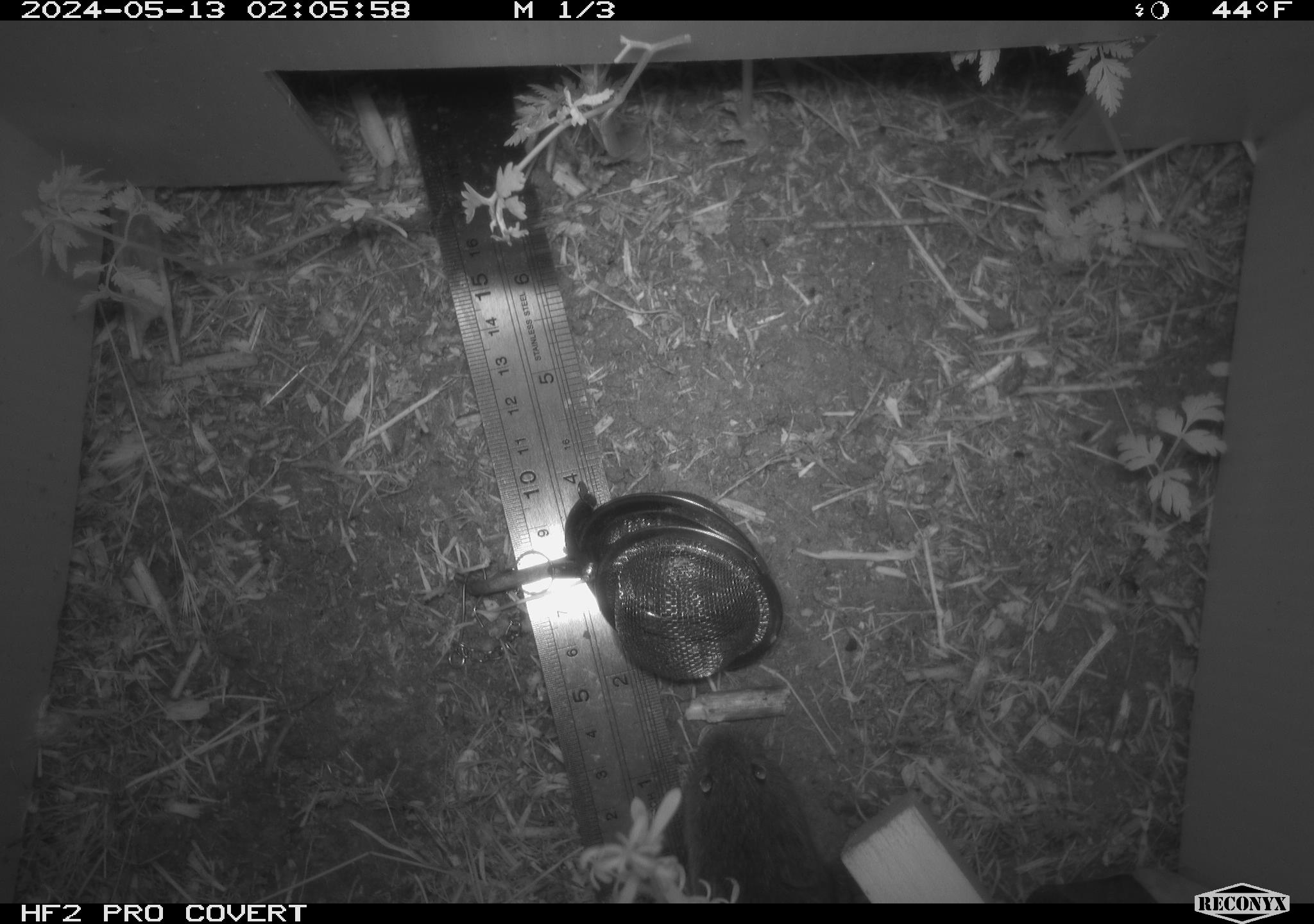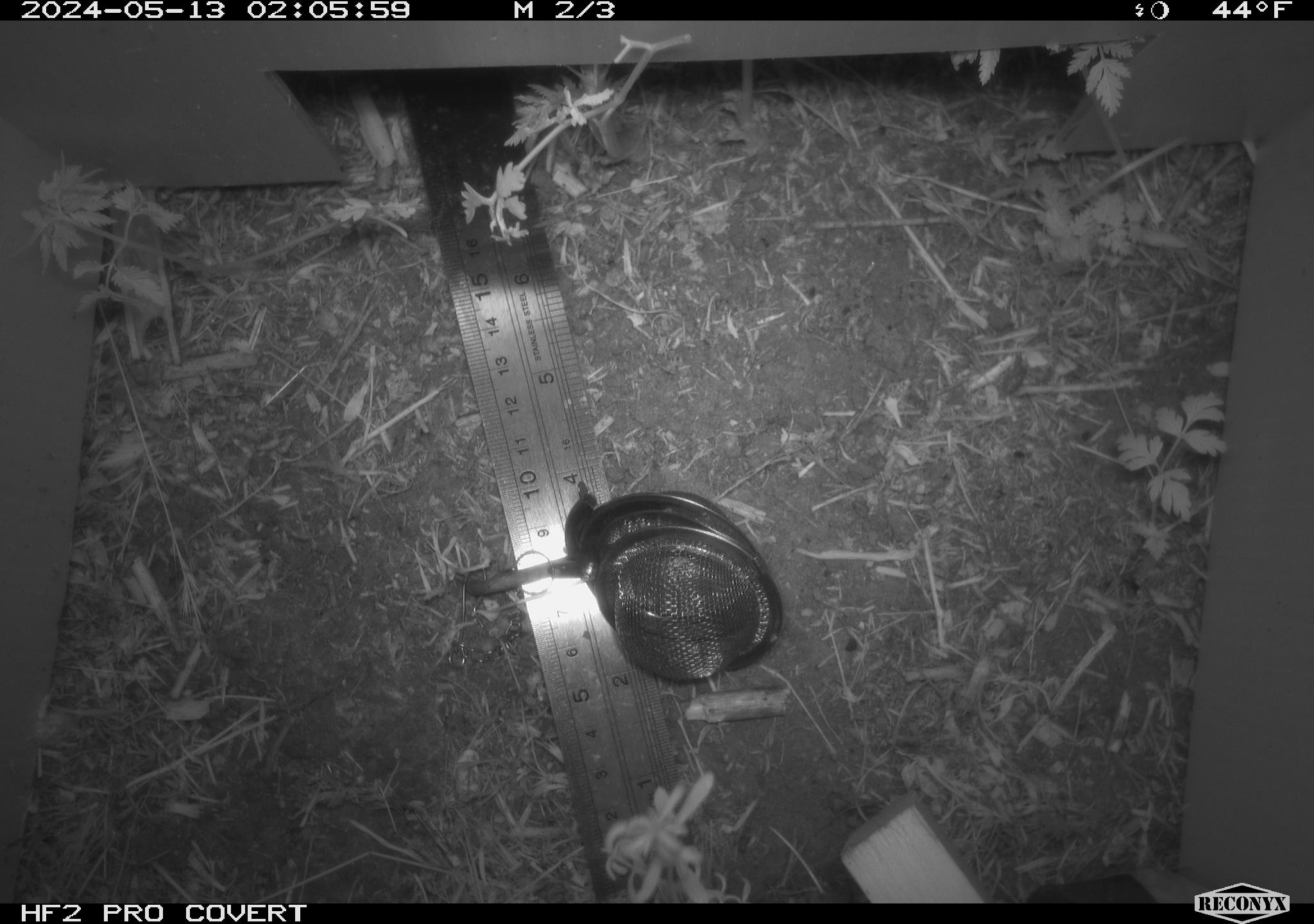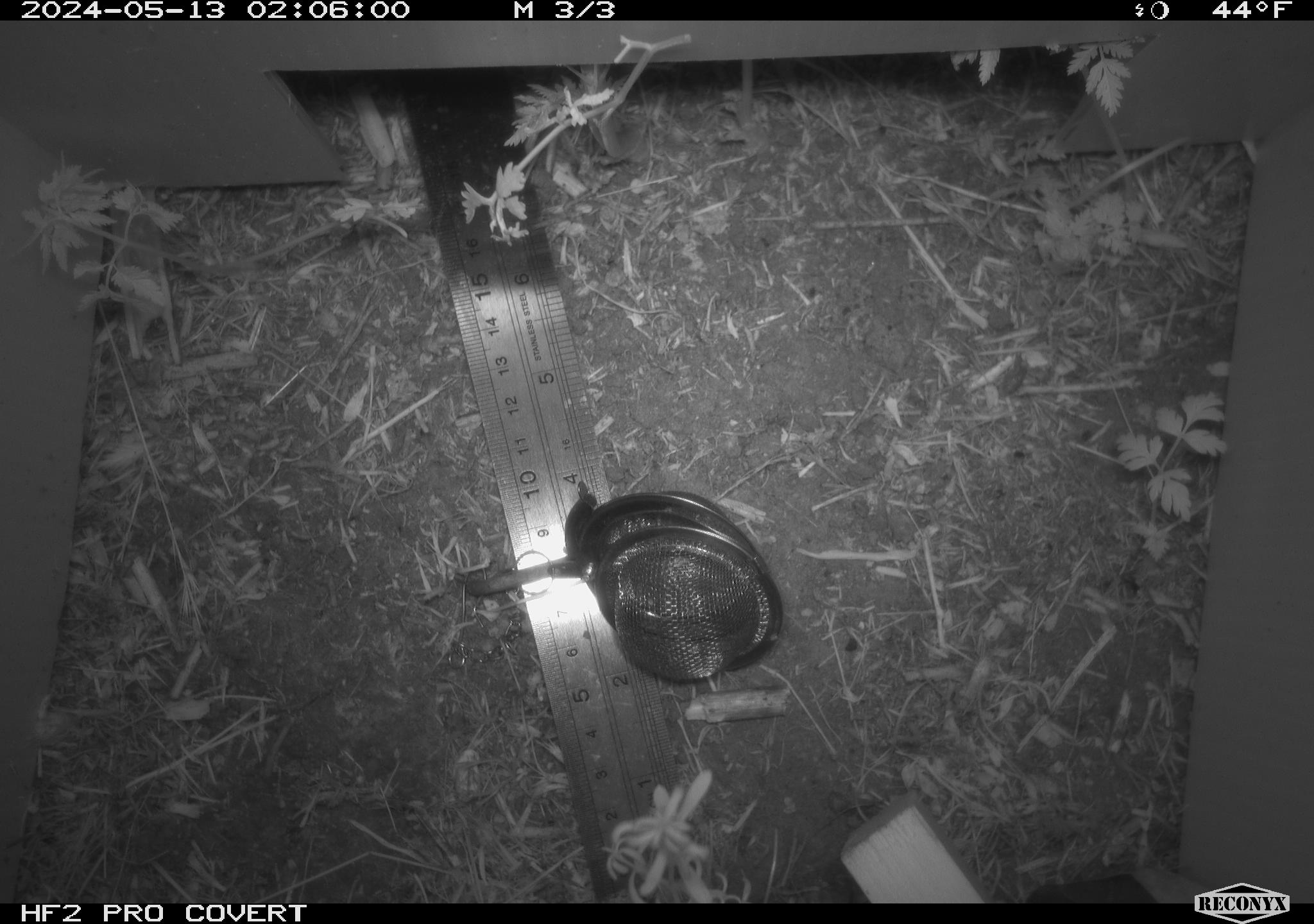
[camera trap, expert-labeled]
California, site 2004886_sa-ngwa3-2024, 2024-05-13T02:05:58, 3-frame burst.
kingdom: Animalia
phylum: Chordata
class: Mammalia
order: Rodentia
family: Cricetidae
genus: Microtus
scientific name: Microtus californicus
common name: california vole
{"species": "california vole (Microtus californicus)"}